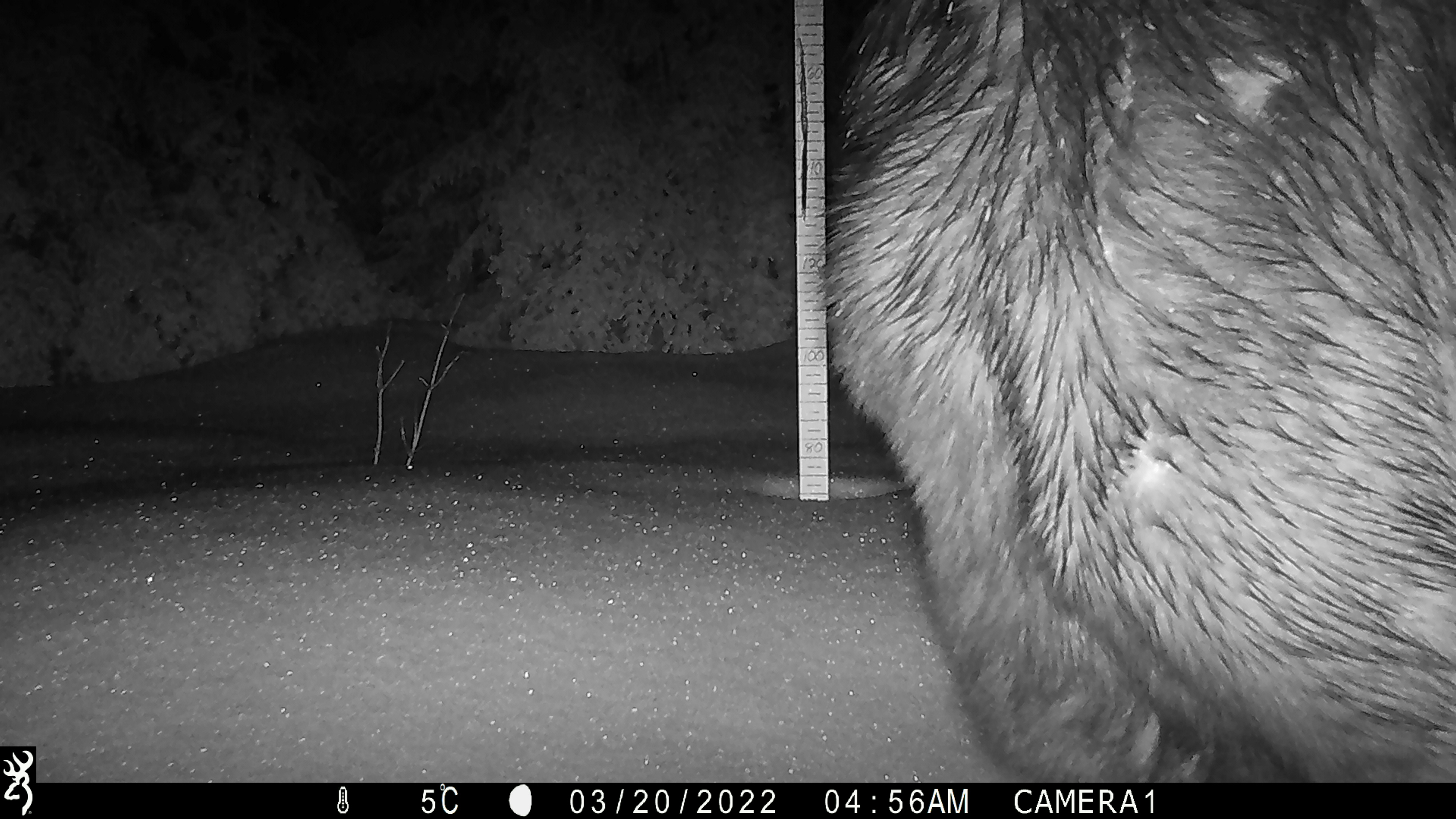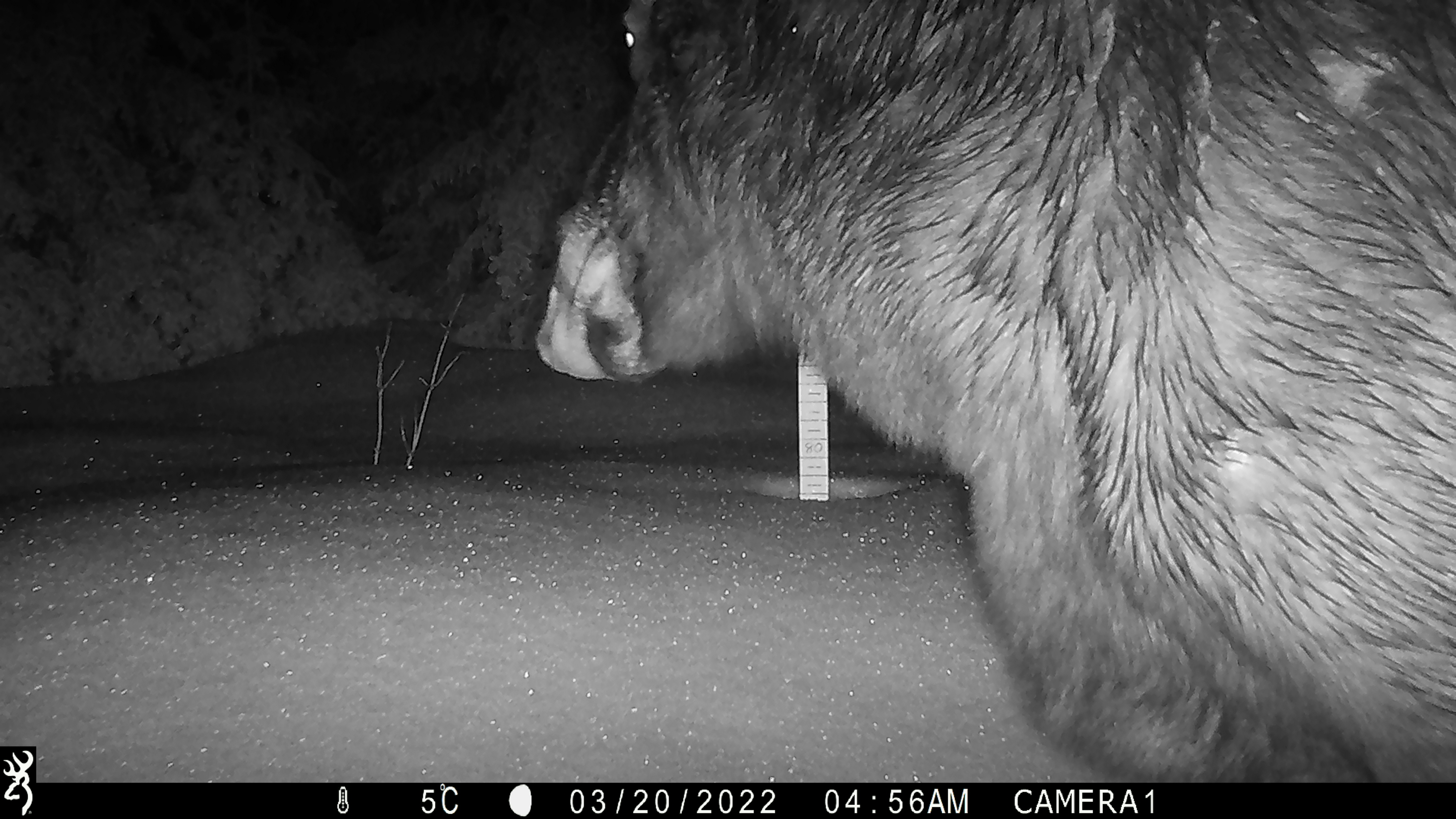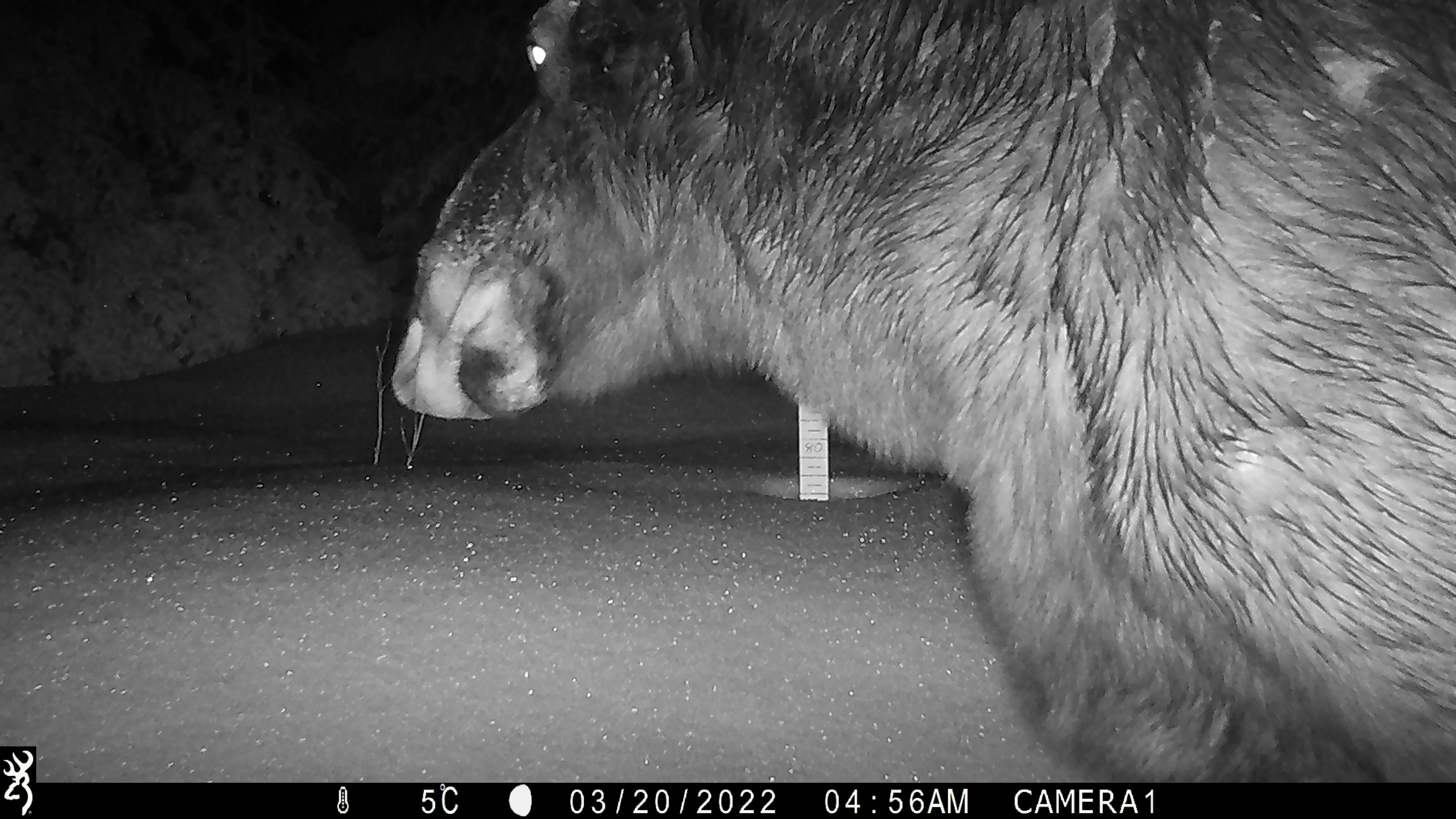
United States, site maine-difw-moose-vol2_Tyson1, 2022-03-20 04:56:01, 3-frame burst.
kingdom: Animalia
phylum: Chordata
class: Mammalia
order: Artiodactyla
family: Cervidae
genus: Alces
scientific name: Alces alces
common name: moose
Moose (Alces alces).